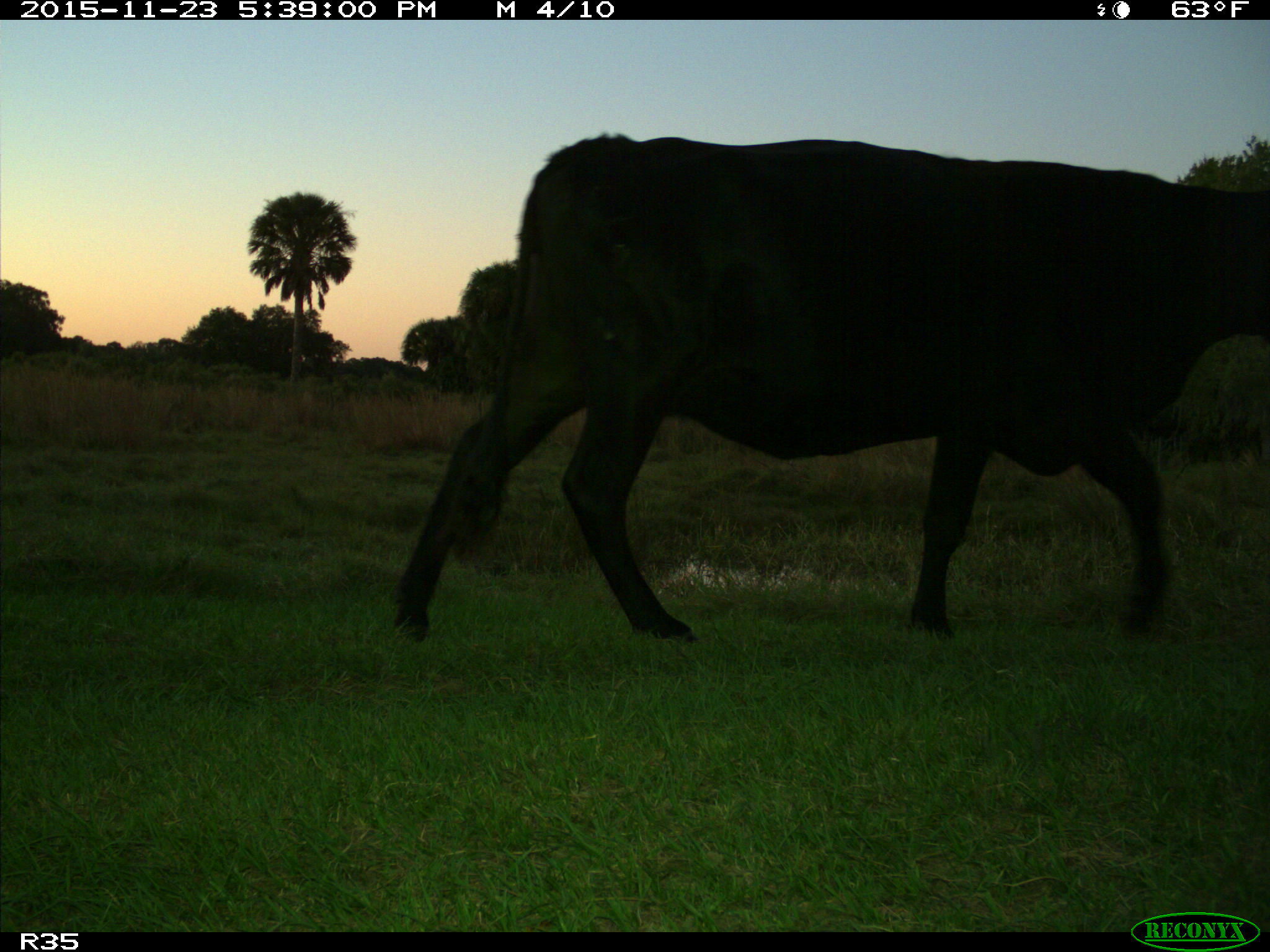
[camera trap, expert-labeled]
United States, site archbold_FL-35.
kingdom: Animalia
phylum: Chordata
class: Mammalia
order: Artiodactyla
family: Bovidae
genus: Bos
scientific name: Bos taurus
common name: domestic cow